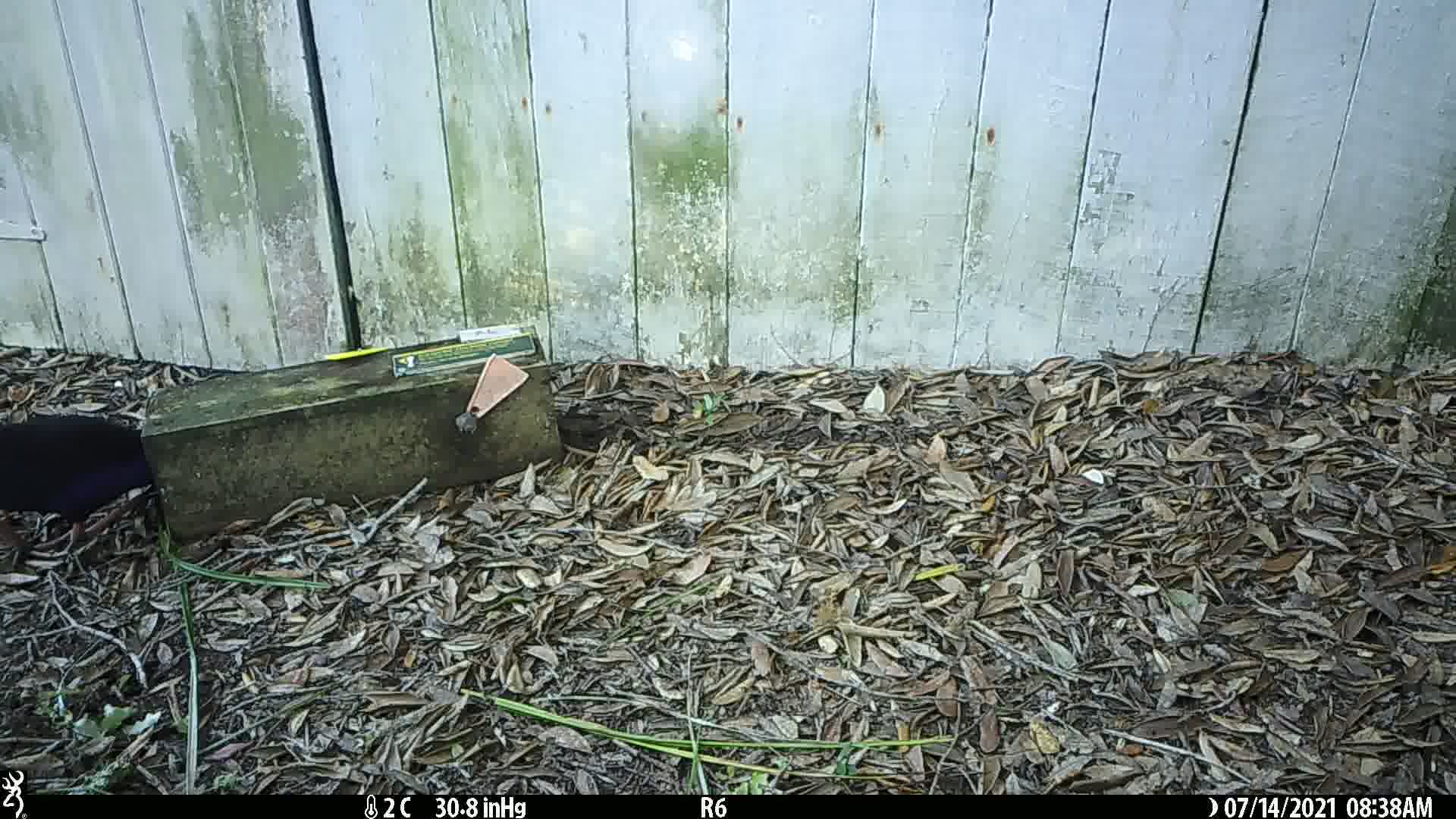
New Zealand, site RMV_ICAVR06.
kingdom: Animalia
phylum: Chordata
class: Aves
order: Gruiformes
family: Rallidae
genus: Porphyrio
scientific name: Porphyrio melanotus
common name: australasian swamphen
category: pukeko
Pukeko (australasian swamphen) (Porphyrio melanotus).